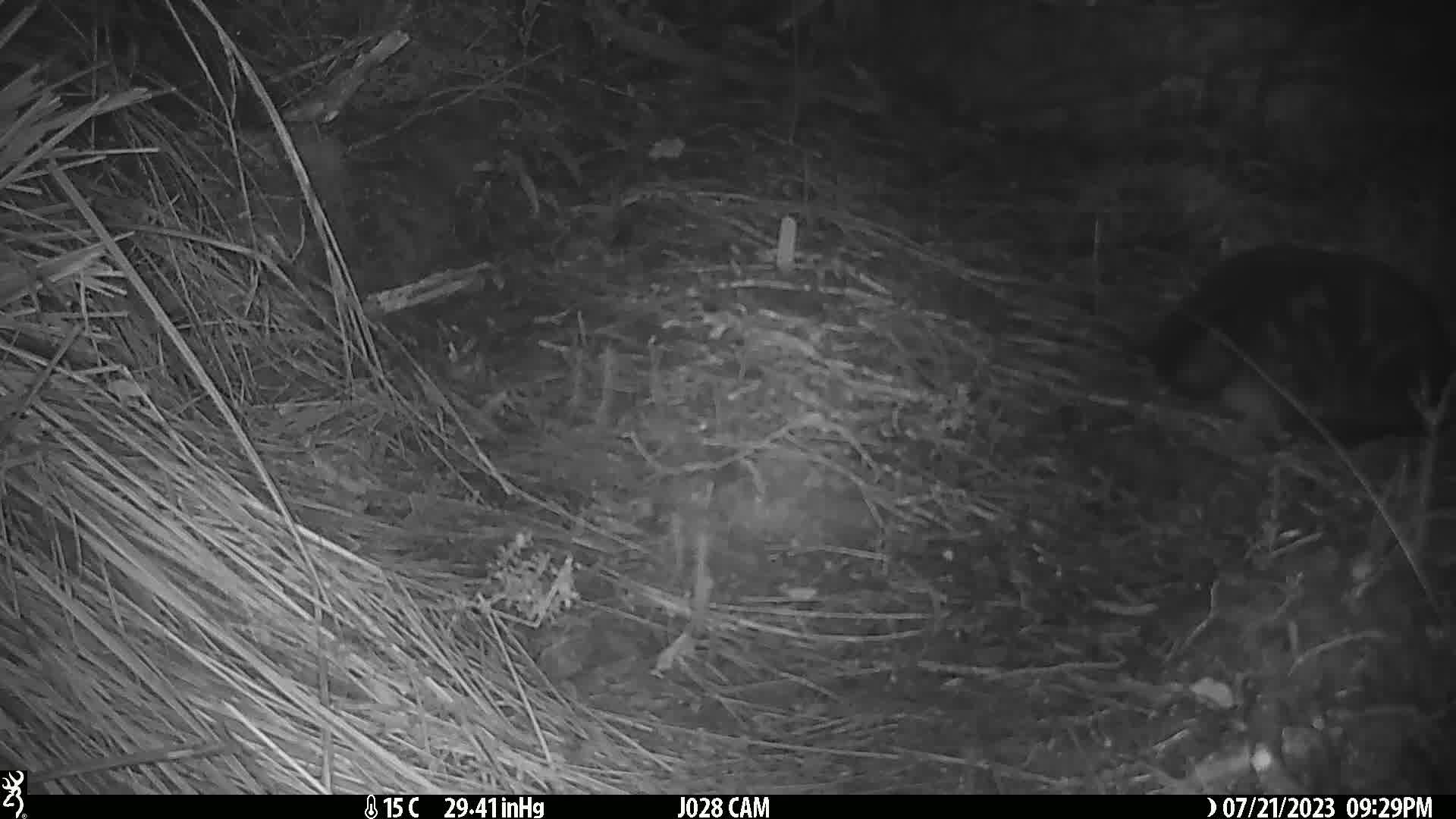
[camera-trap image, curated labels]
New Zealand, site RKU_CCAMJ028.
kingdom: Animalia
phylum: Chordata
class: Mammalia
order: Carnivora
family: Felidae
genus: Felis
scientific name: Felis catus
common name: domestic cat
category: cat